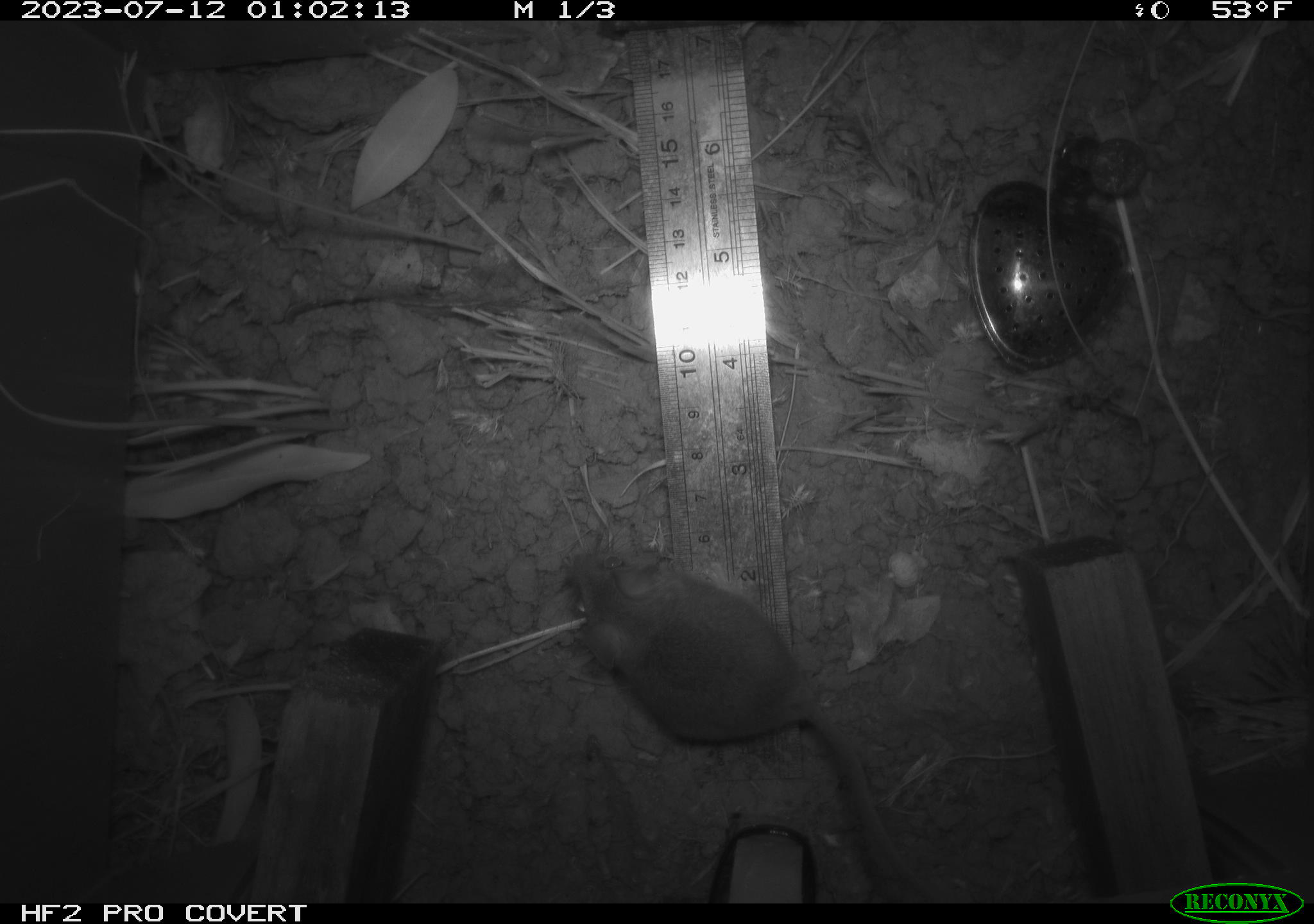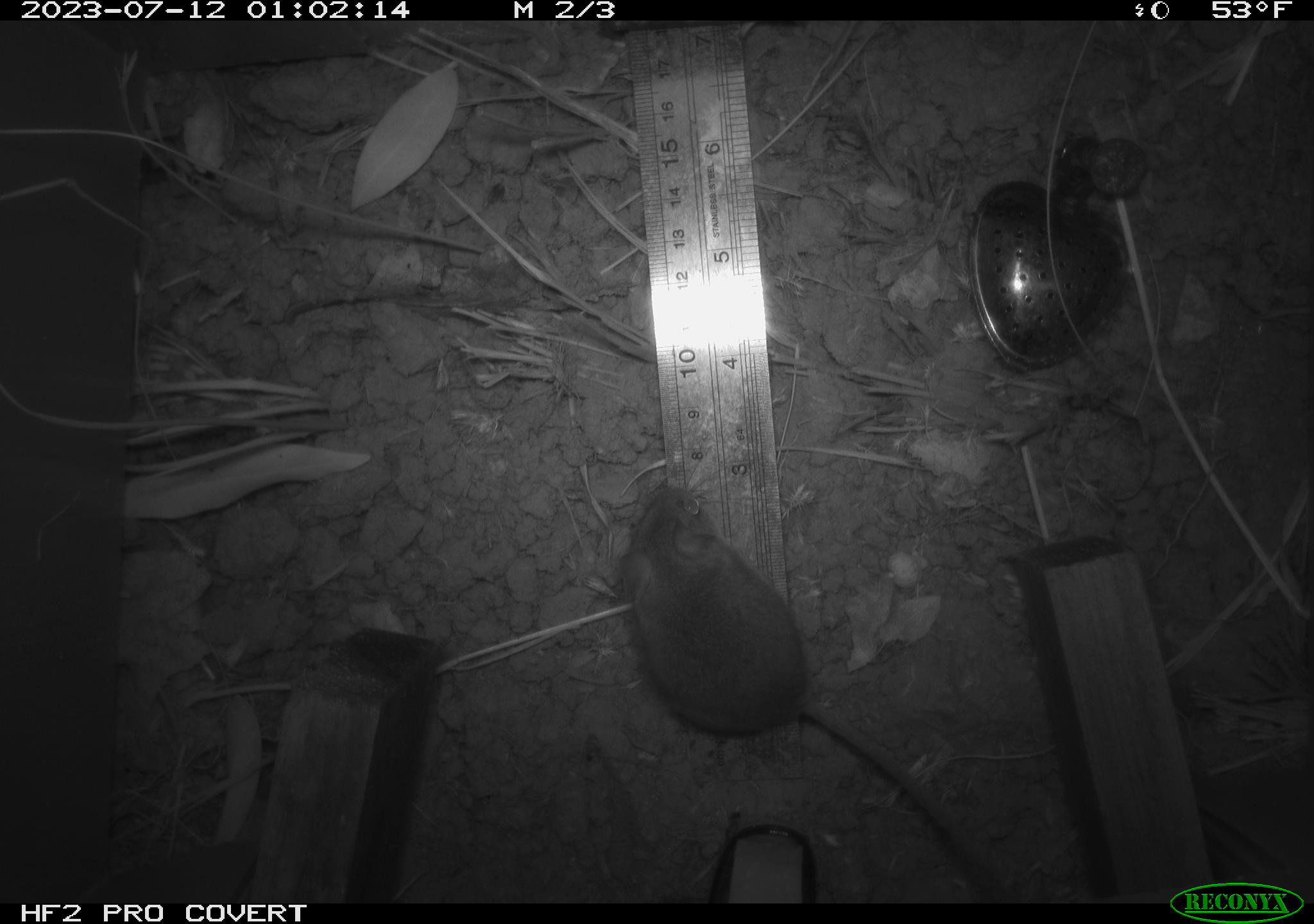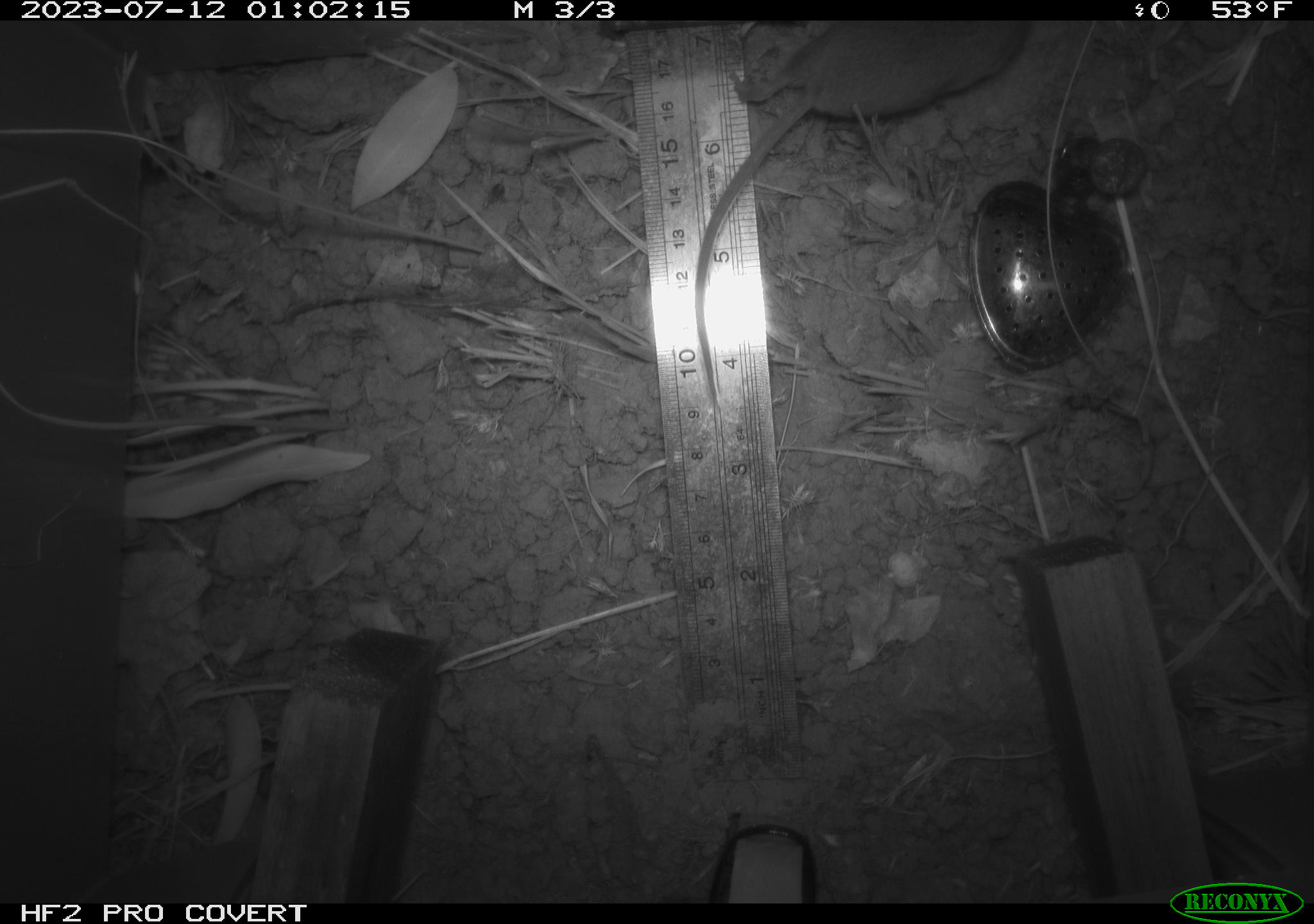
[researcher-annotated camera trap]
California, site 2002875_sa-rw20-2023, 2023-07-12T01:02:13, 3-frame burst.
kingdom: Animalia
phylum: Chordata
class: Mammalia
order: Rodentia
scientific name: Rodentia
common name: mouse species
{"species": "mouse species (Rodentia)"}